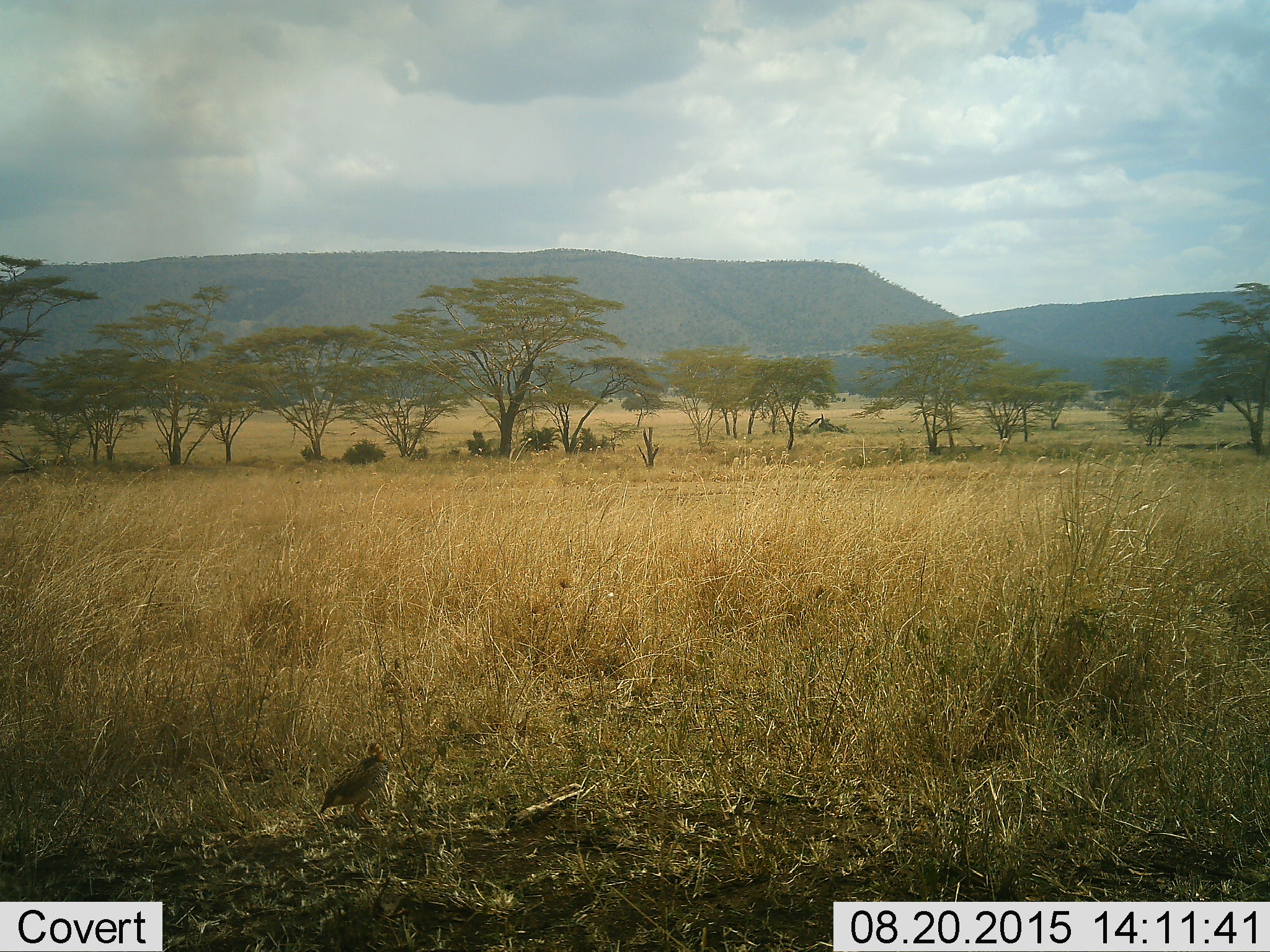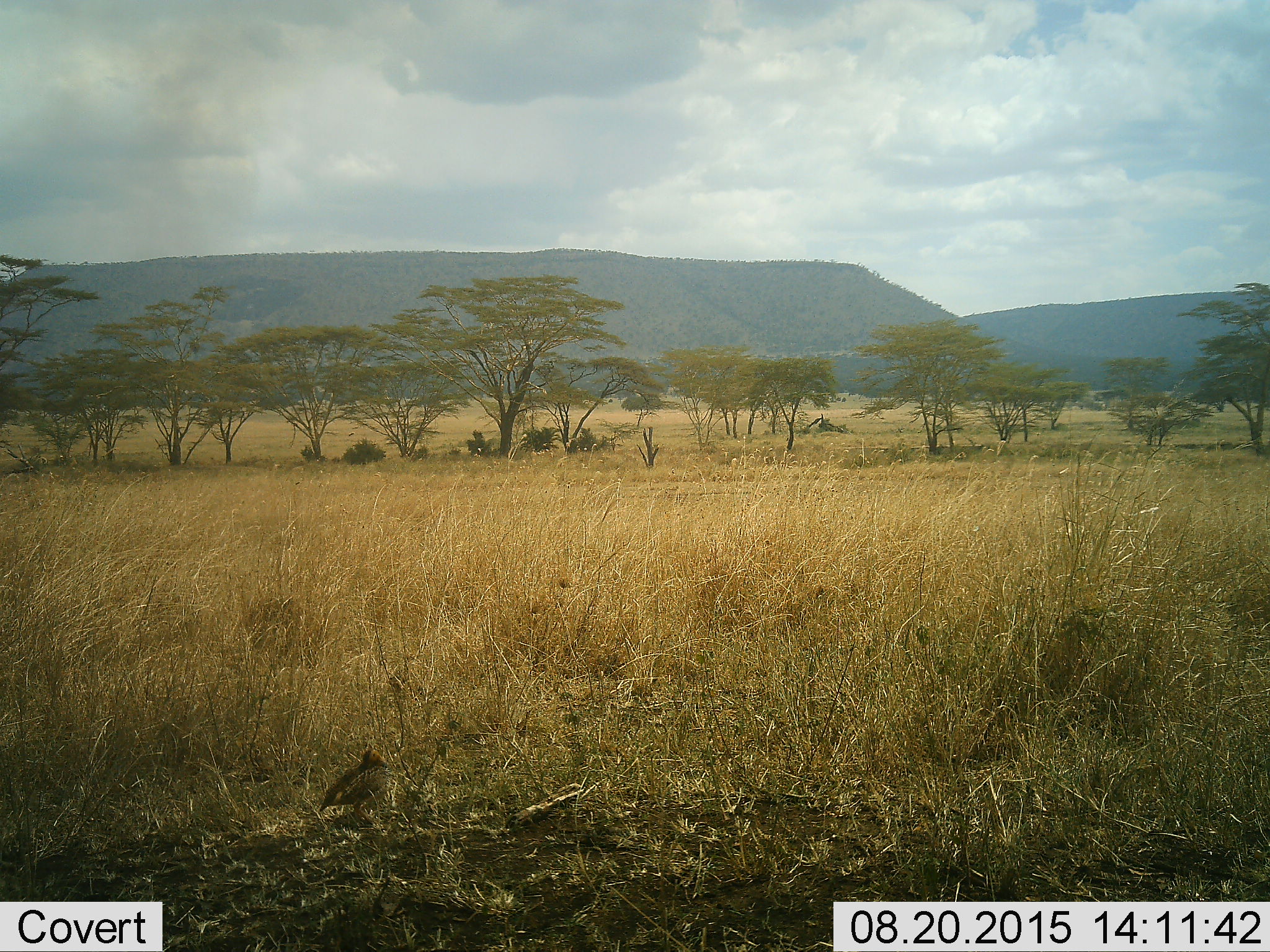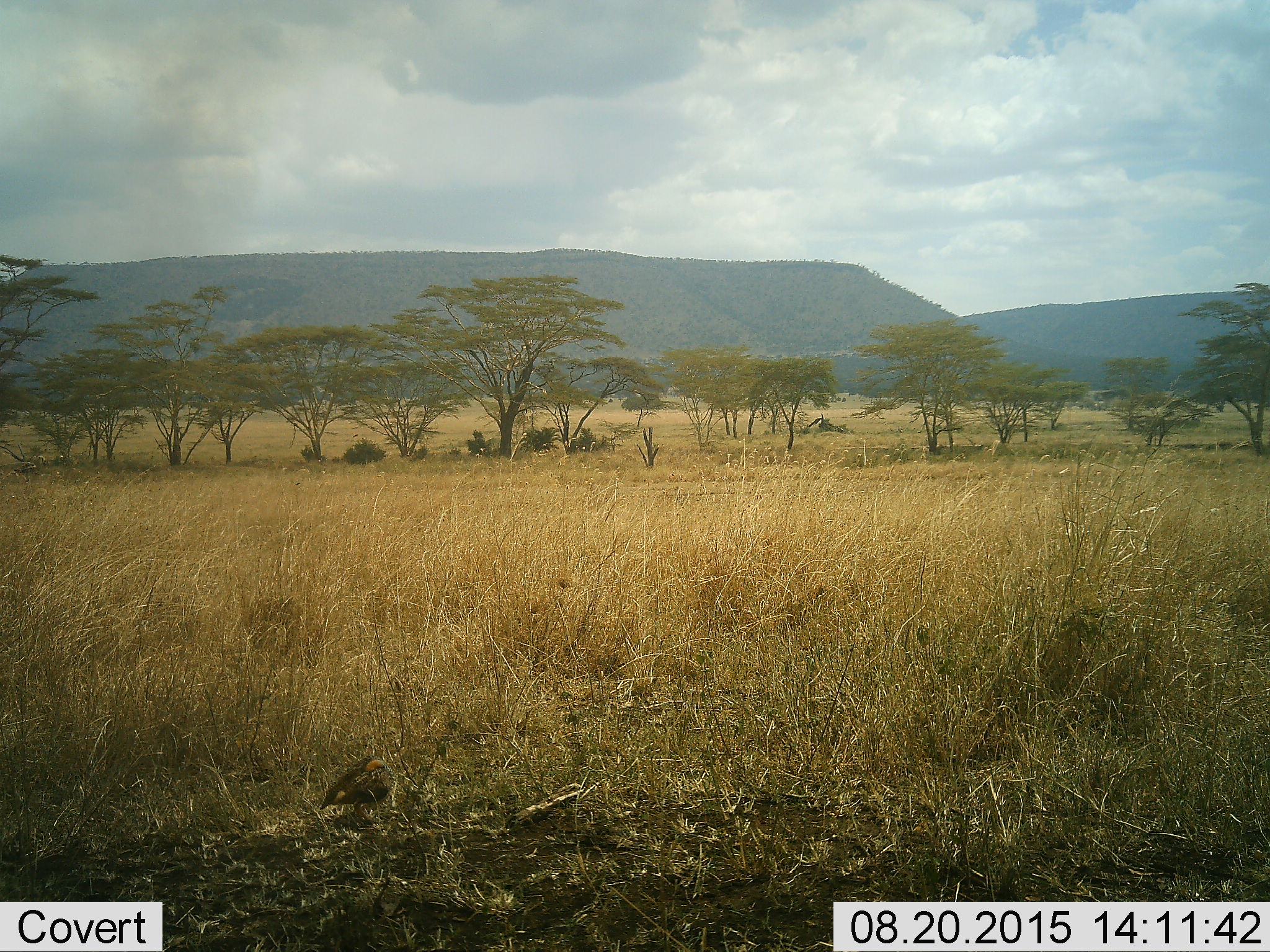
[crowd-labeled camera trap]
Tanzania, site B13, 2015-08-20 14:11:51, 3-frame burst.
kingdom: Animalia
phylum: Chordata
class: Aves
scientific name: Aves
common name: bird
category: otherbird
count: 1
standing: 73%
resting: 9%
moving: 9%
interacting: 0%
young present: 0%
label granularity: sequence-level